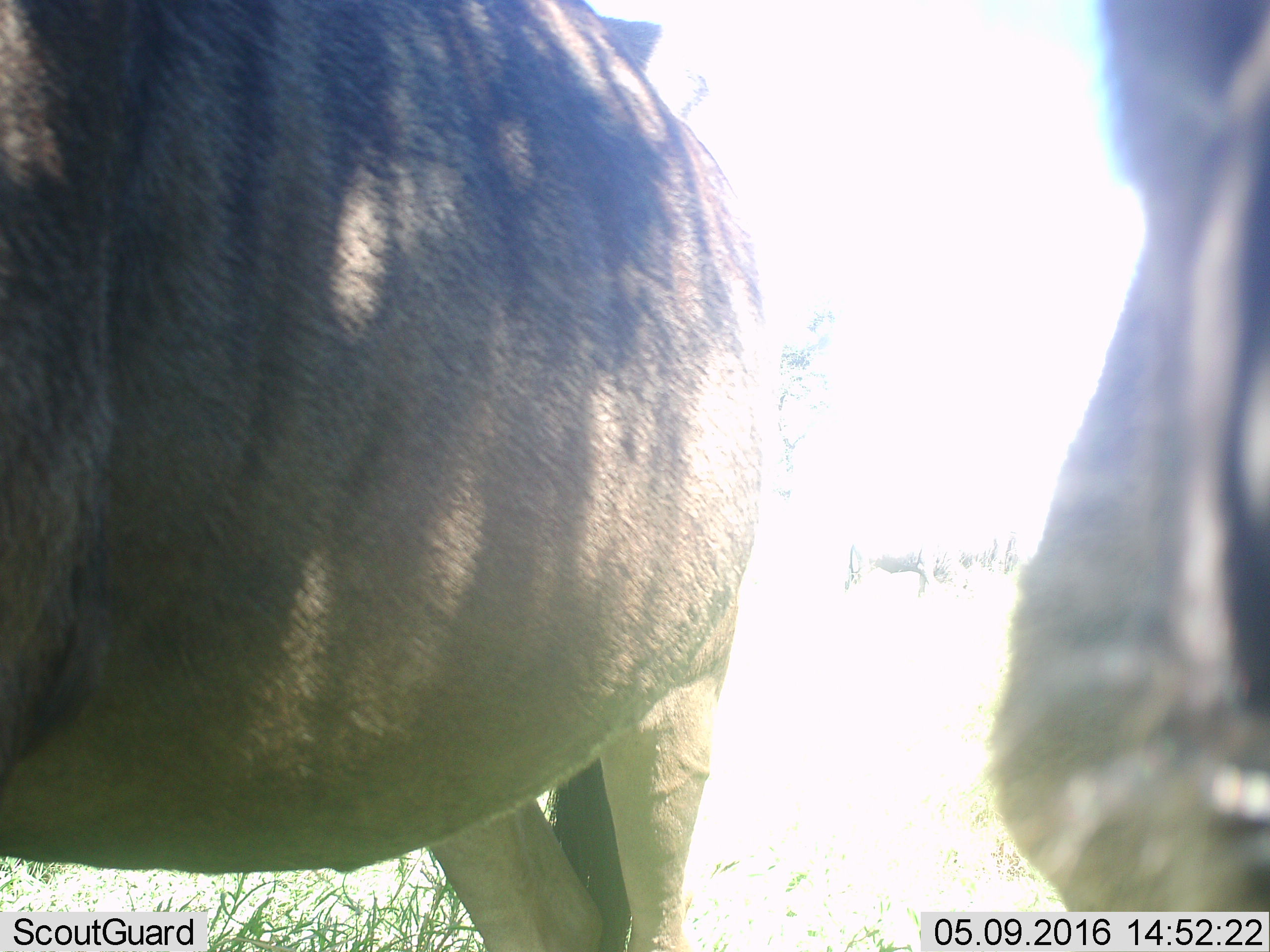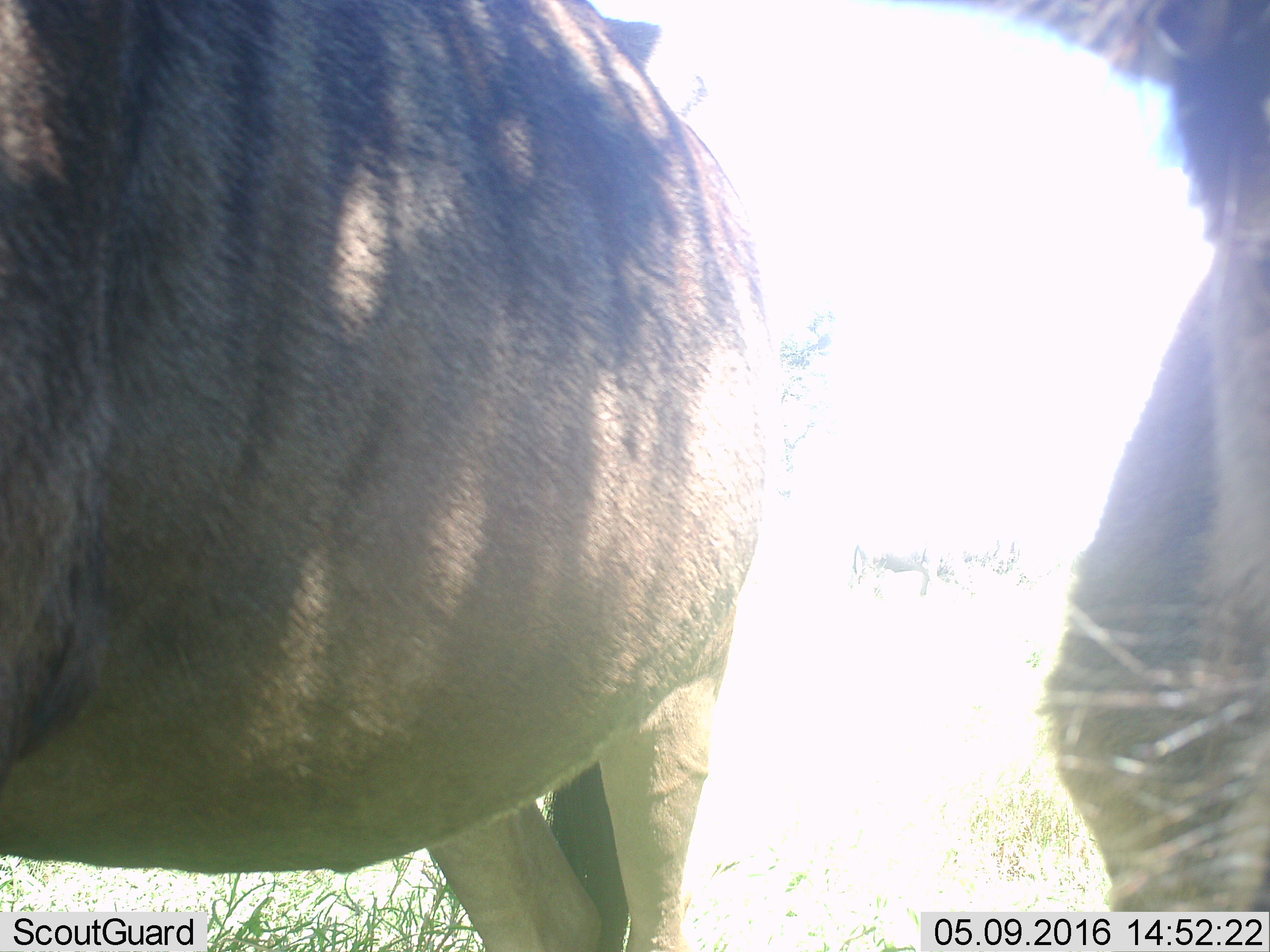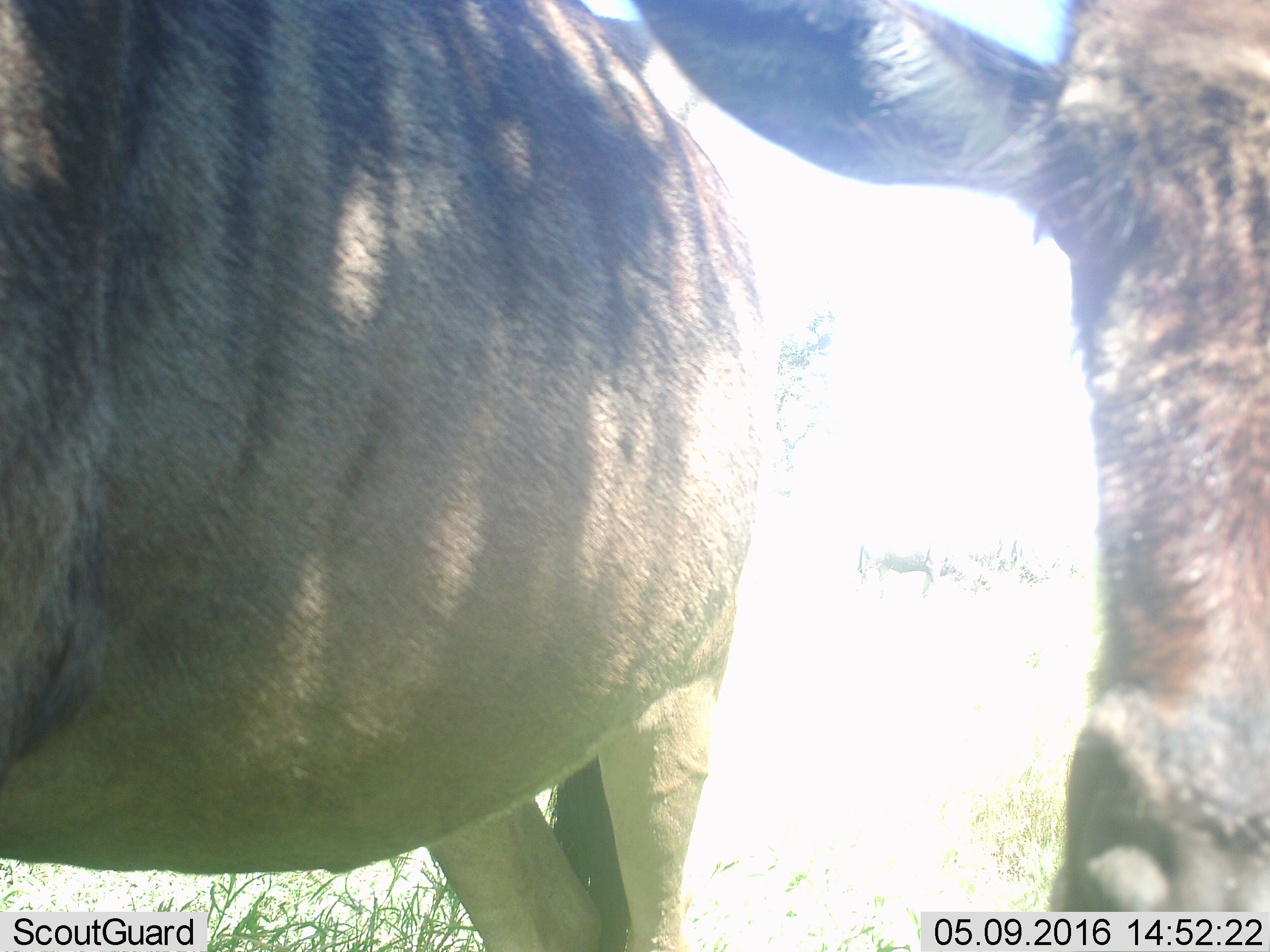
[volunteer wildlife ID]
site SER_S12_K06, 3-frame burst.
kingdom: Animalia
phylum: Chordata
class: Mammalia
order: Artiodactyla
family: Bovidae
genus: Connochaetes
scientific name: Connochaetes taurinus taurinus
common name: blue wildebeest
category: wildebeestblue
Wildebeestblue (blue wildebeest) (Connochaetes taurinus taurinus), count 5. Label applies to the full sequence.